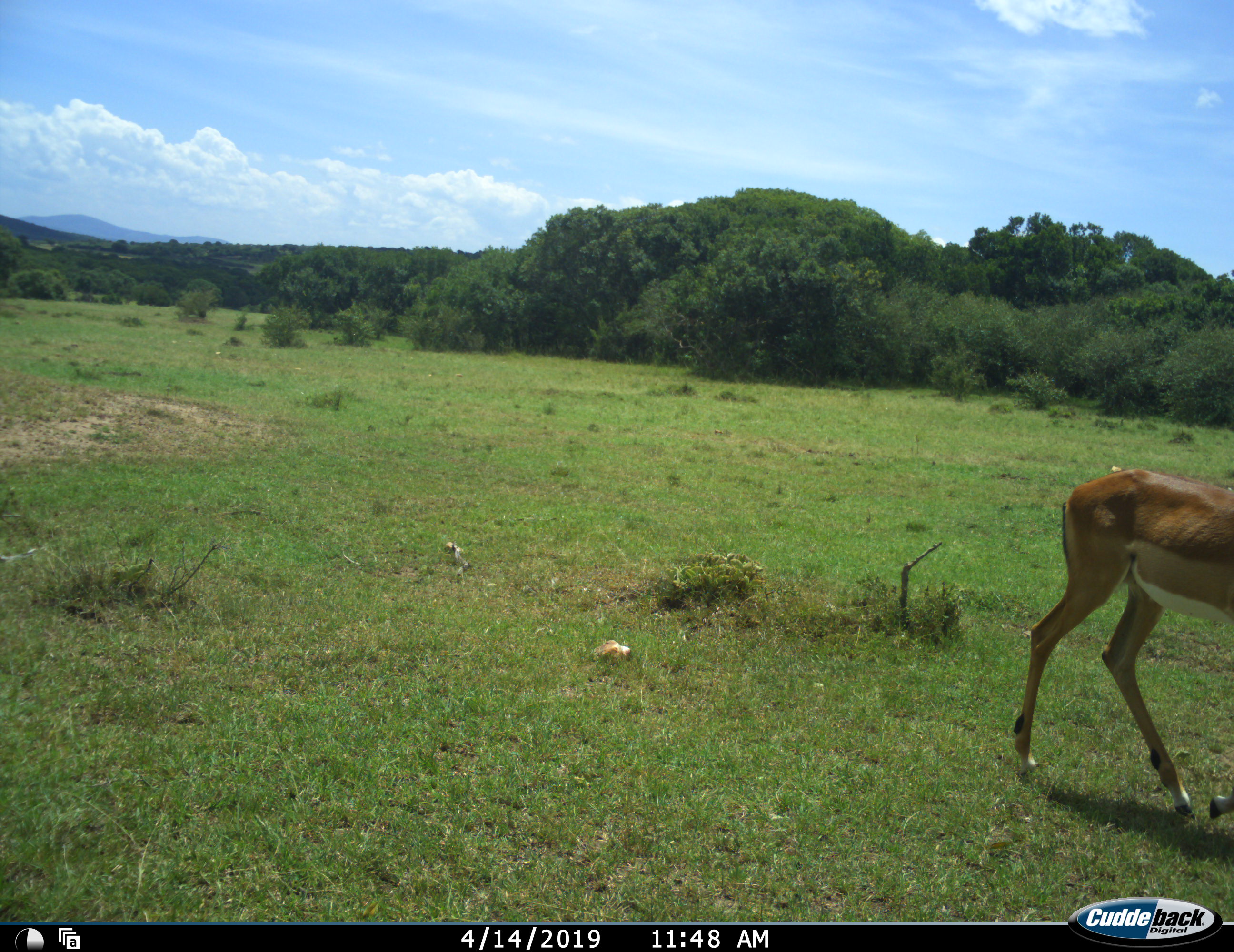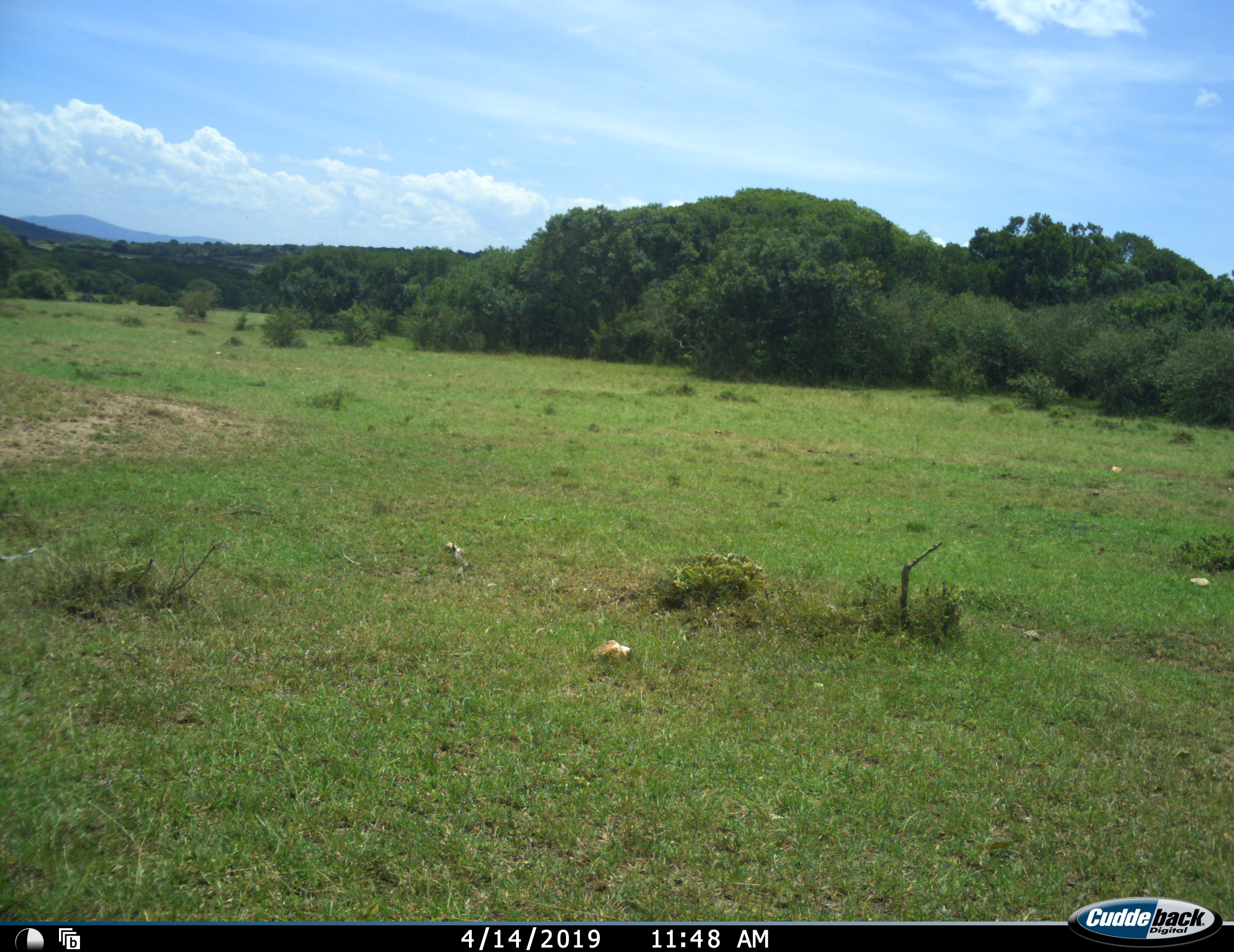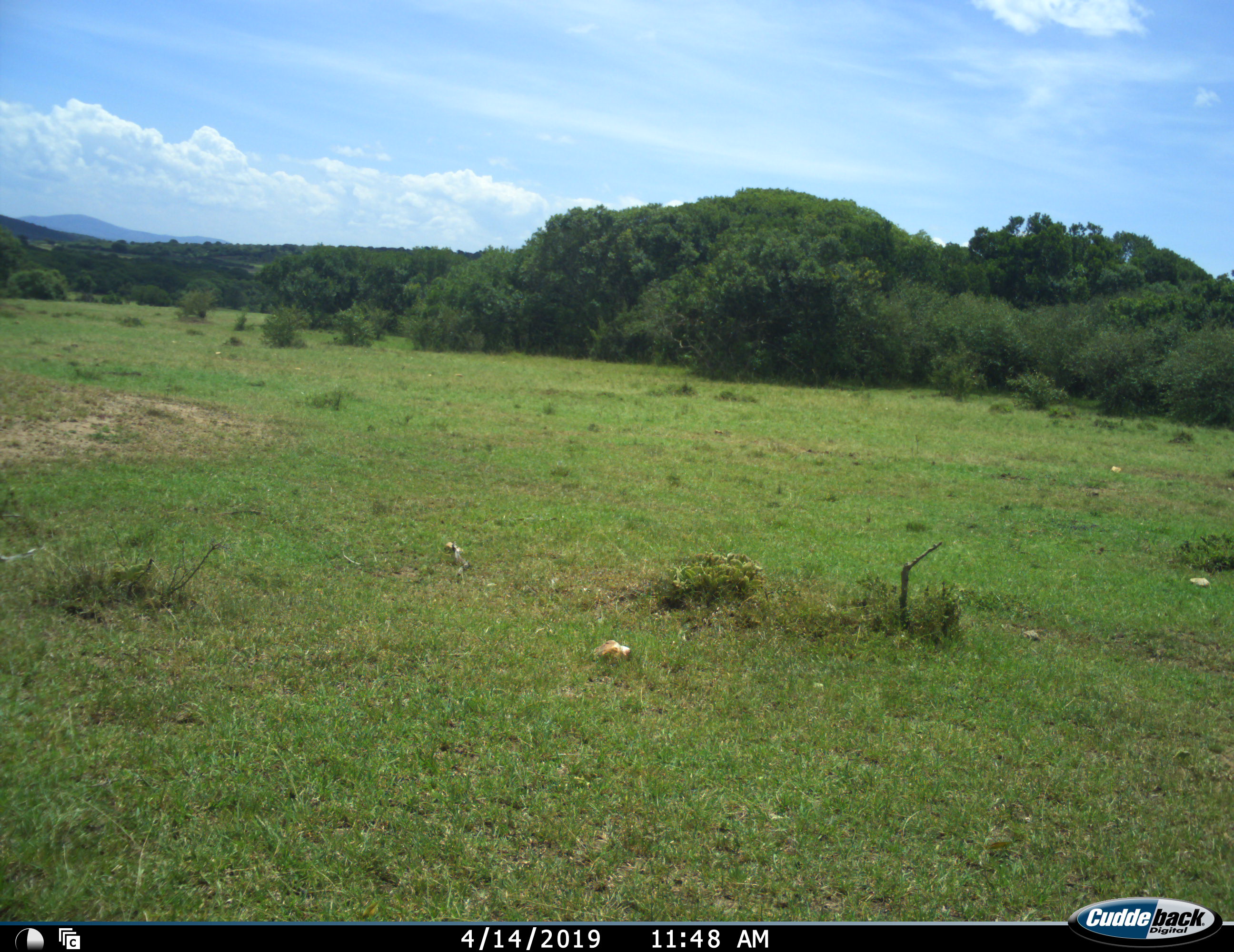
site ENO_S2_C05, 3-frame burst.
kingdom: Animalia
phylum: Chordata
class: Mammalia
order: Artiodactyla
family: Bovidae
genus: Aepyceros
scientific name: Aepyceros melampus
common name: impala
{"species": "impala (Aepyceros melampus)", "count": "1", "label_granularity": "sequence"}